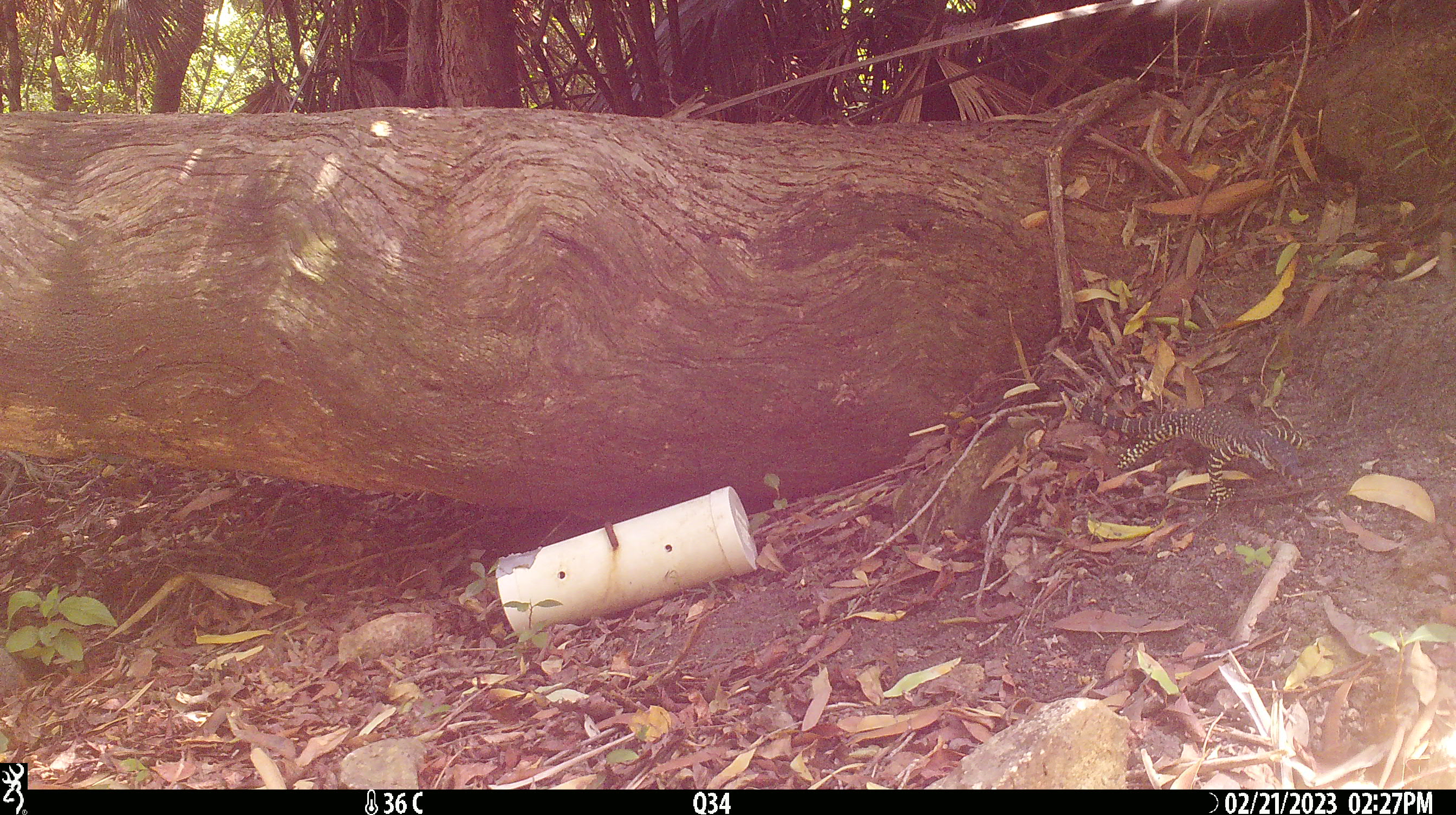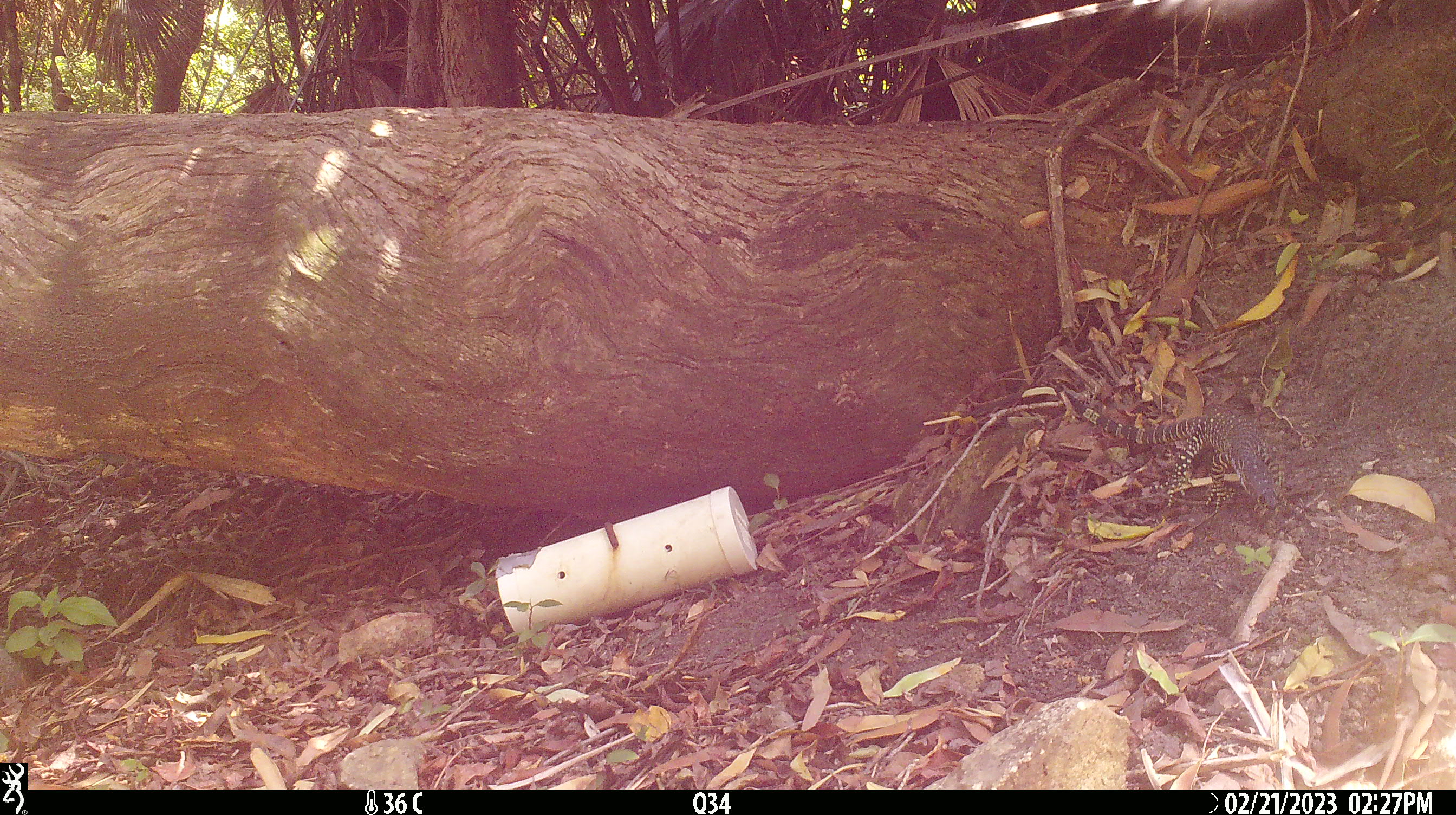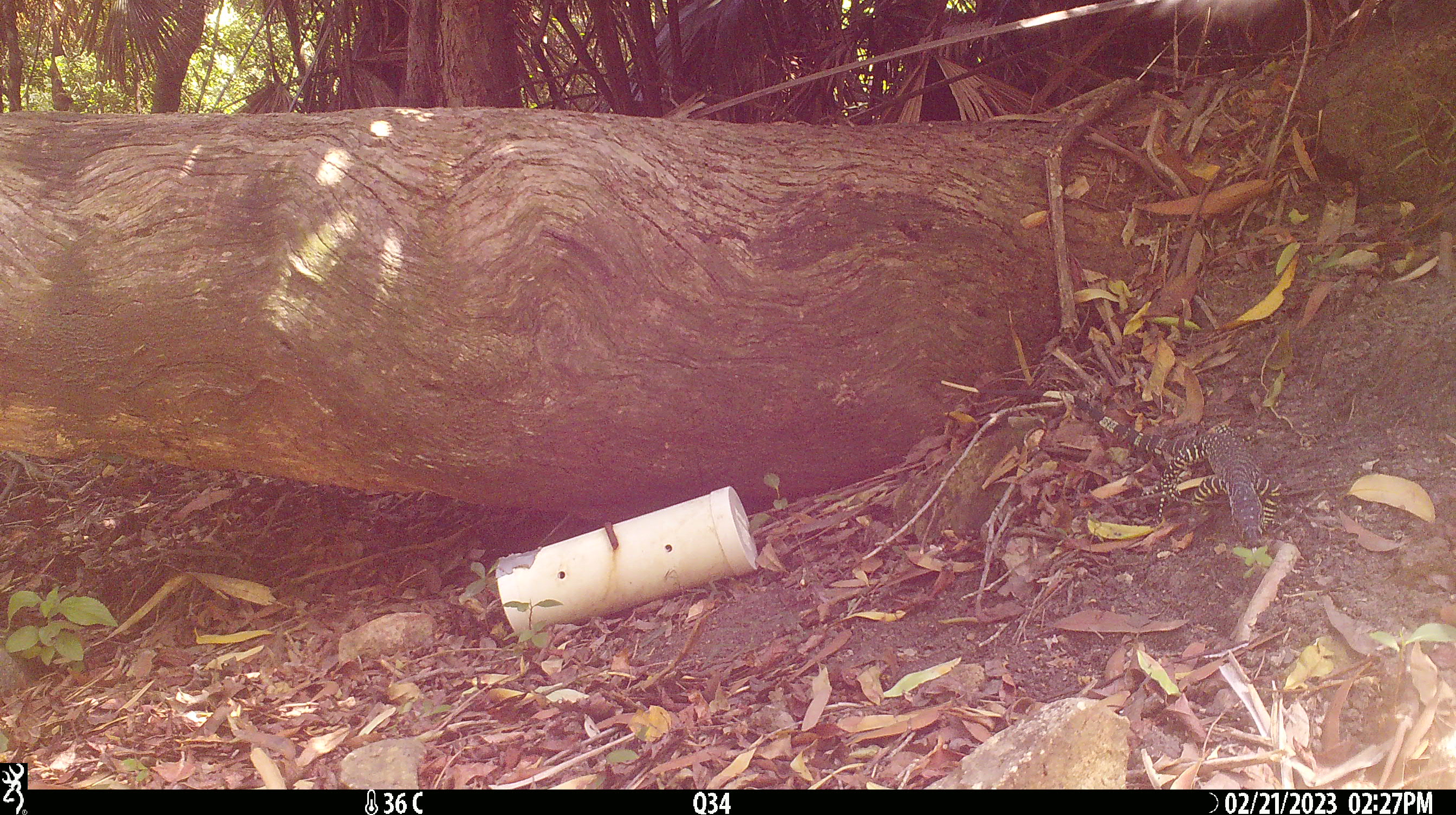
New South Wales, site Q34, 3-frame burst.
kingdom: Animalia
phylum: Chordata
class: Reptilia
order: Squamata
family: Varanidae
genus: Varanus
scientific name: Varanus varius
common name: lace monitor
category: goanna